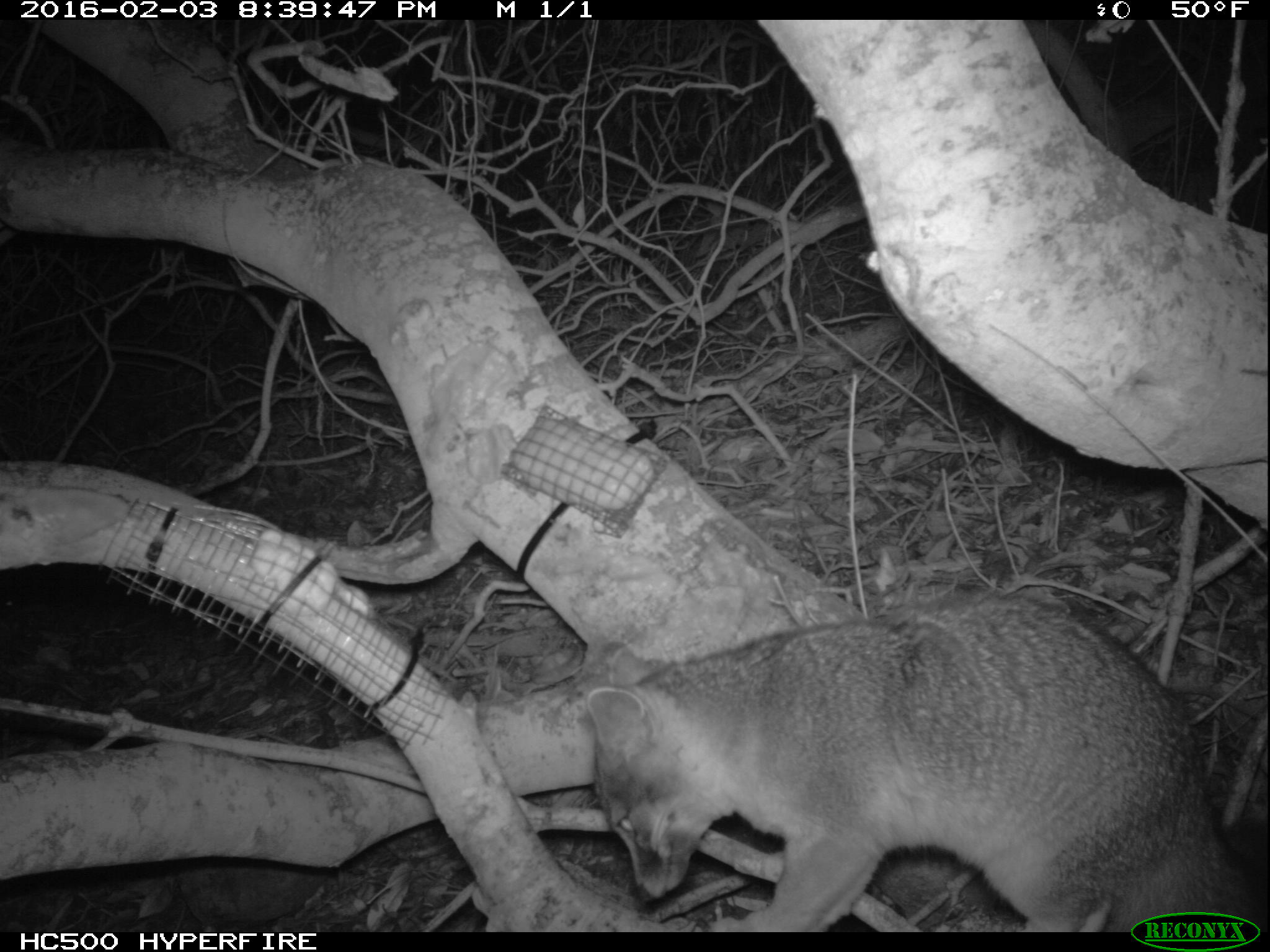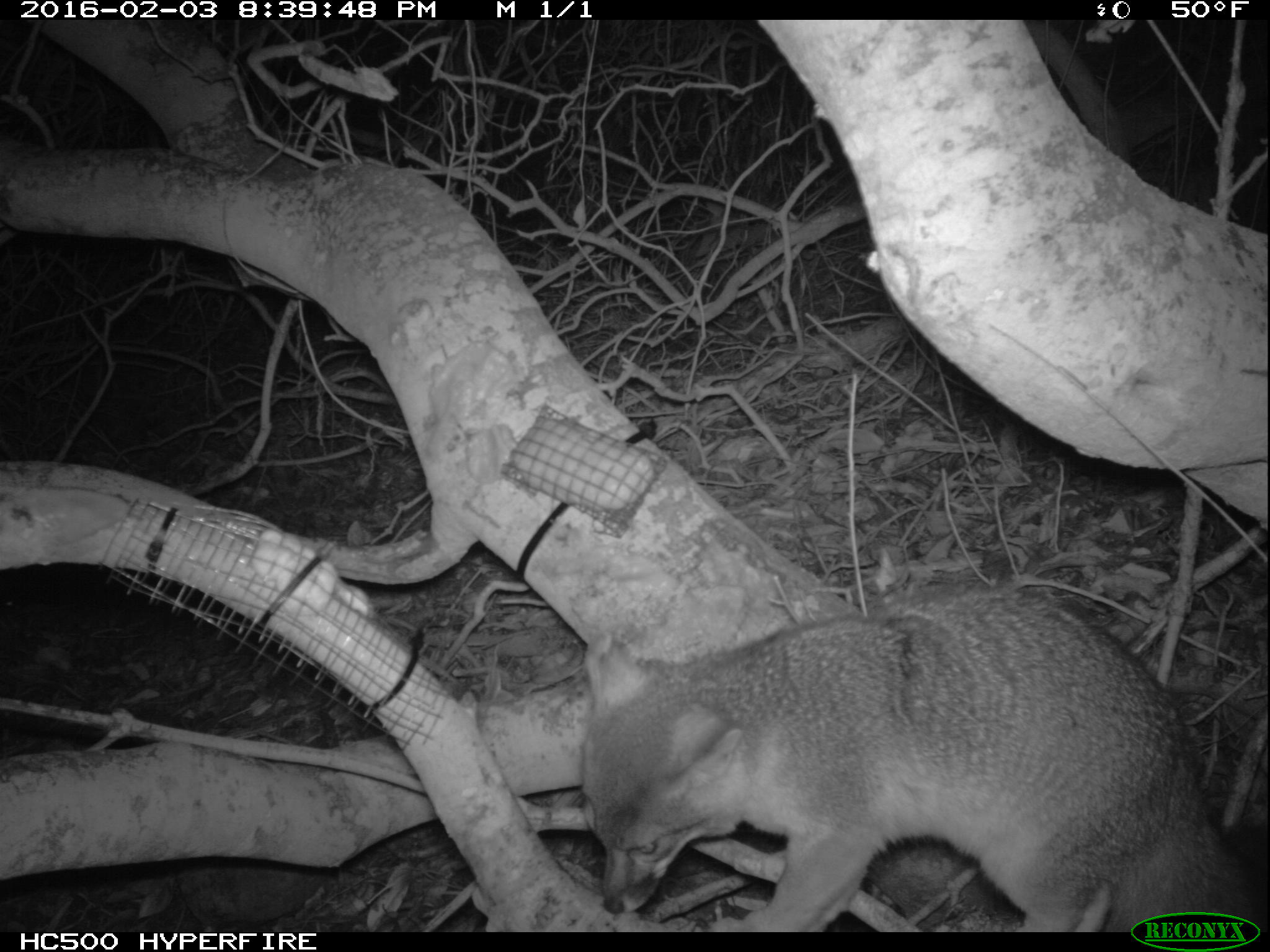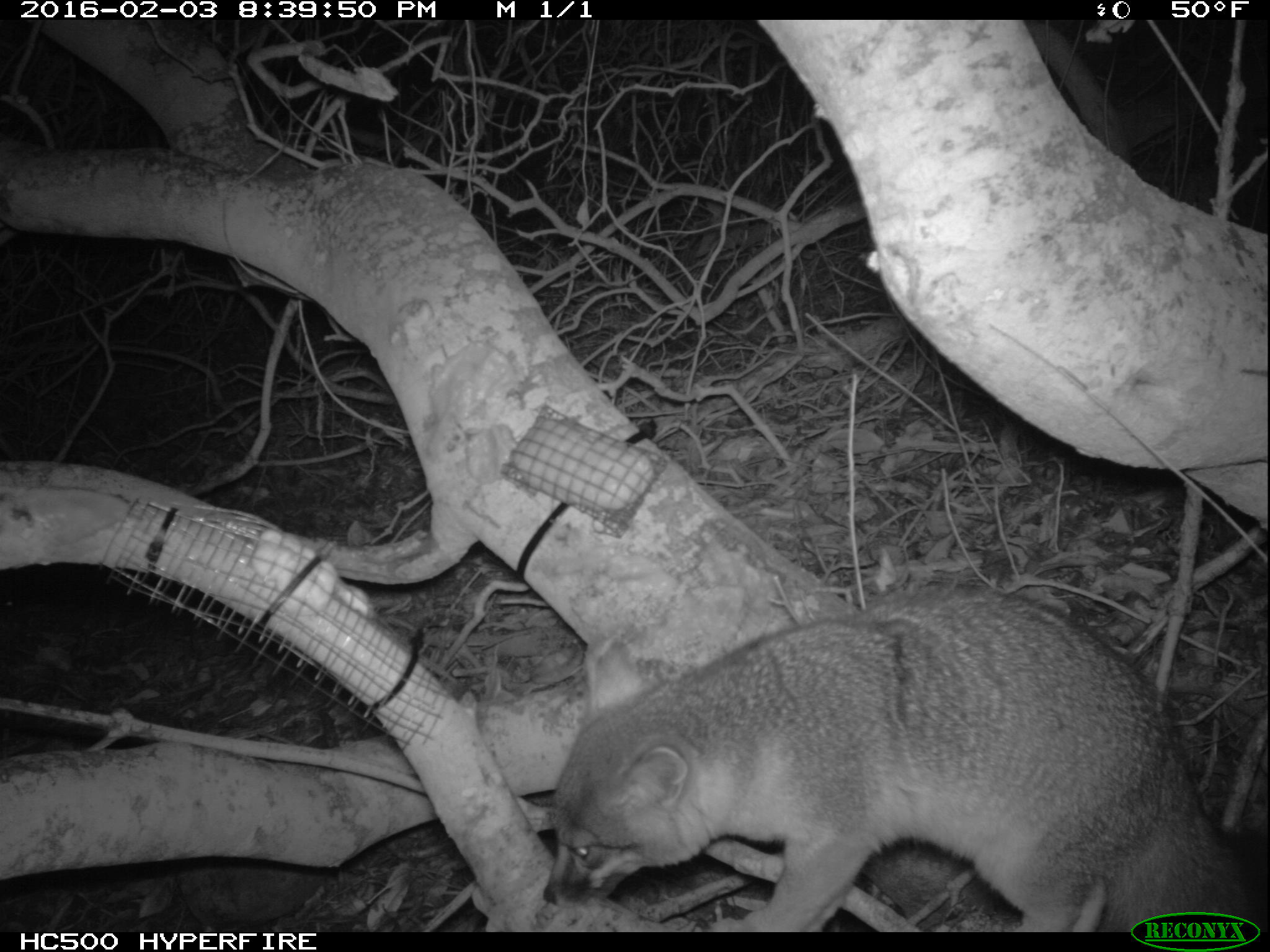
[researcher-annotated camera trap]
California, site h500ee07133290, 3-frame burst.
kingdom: Animalia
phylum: Chordata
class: Mammalia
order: Carnivora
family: Canidae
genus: Urocyon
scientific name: Urocyon littoralis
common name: island fox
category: fox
Fox (island fox) (Urocyon littoralis).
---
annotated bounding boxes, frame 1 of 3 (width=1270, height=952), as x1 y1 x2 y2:
fox: 584 594 1269 933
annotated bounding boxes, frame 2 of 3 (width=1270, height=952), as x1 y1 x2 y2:
fox: 580 583 1269 933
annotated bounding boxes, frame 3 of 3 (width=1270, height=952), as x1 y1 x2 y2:
fox: 543 593 1269 933